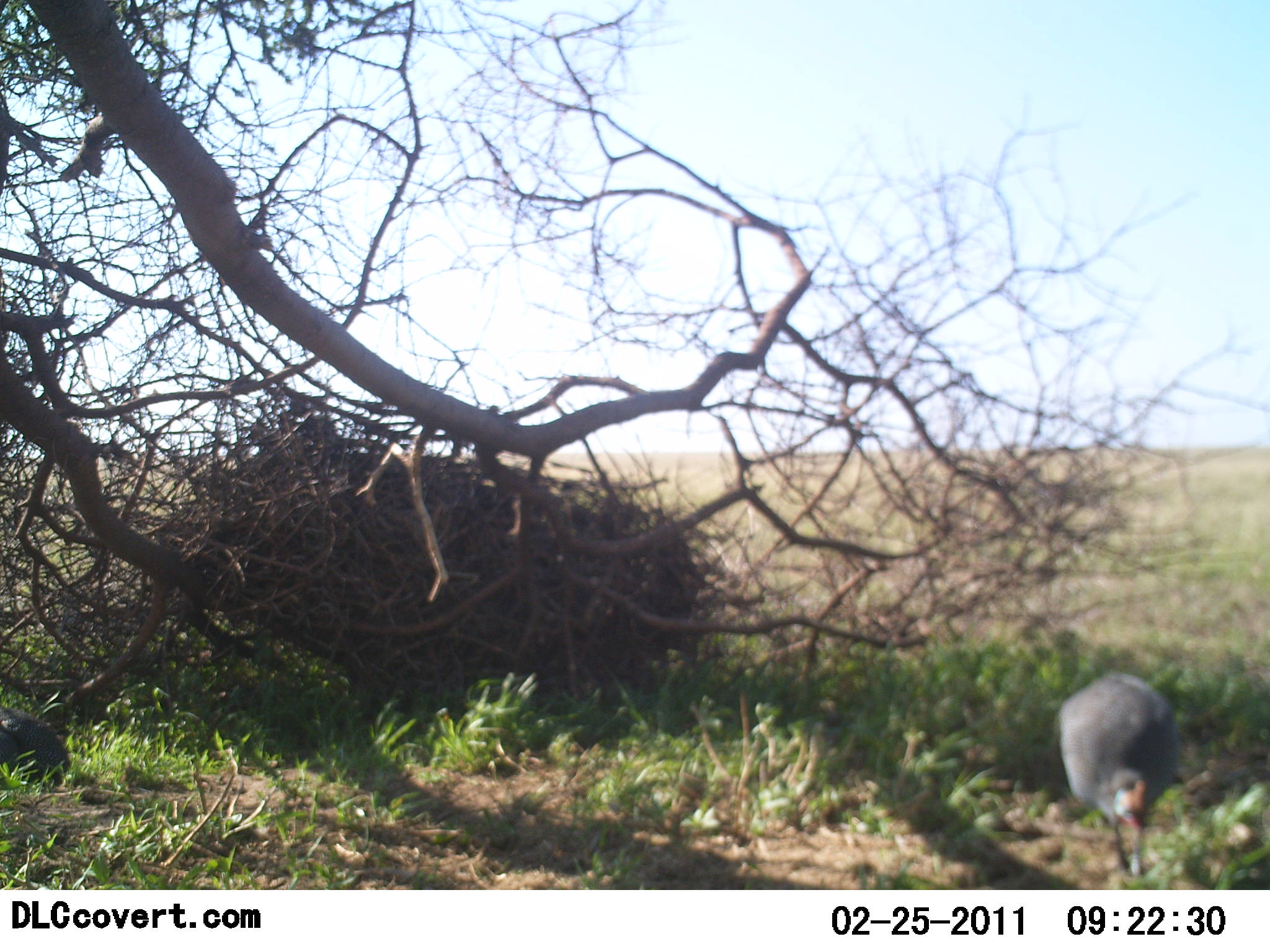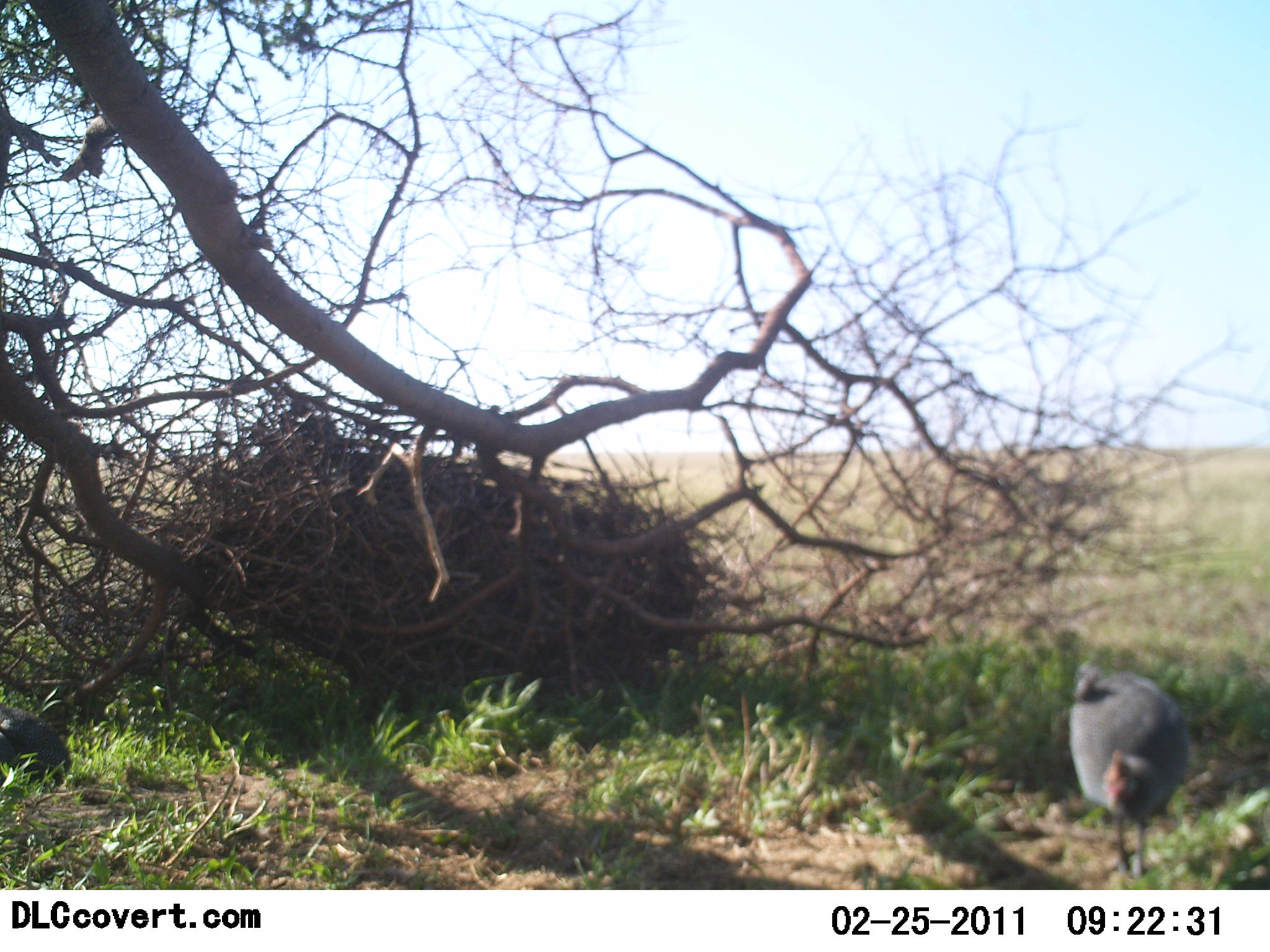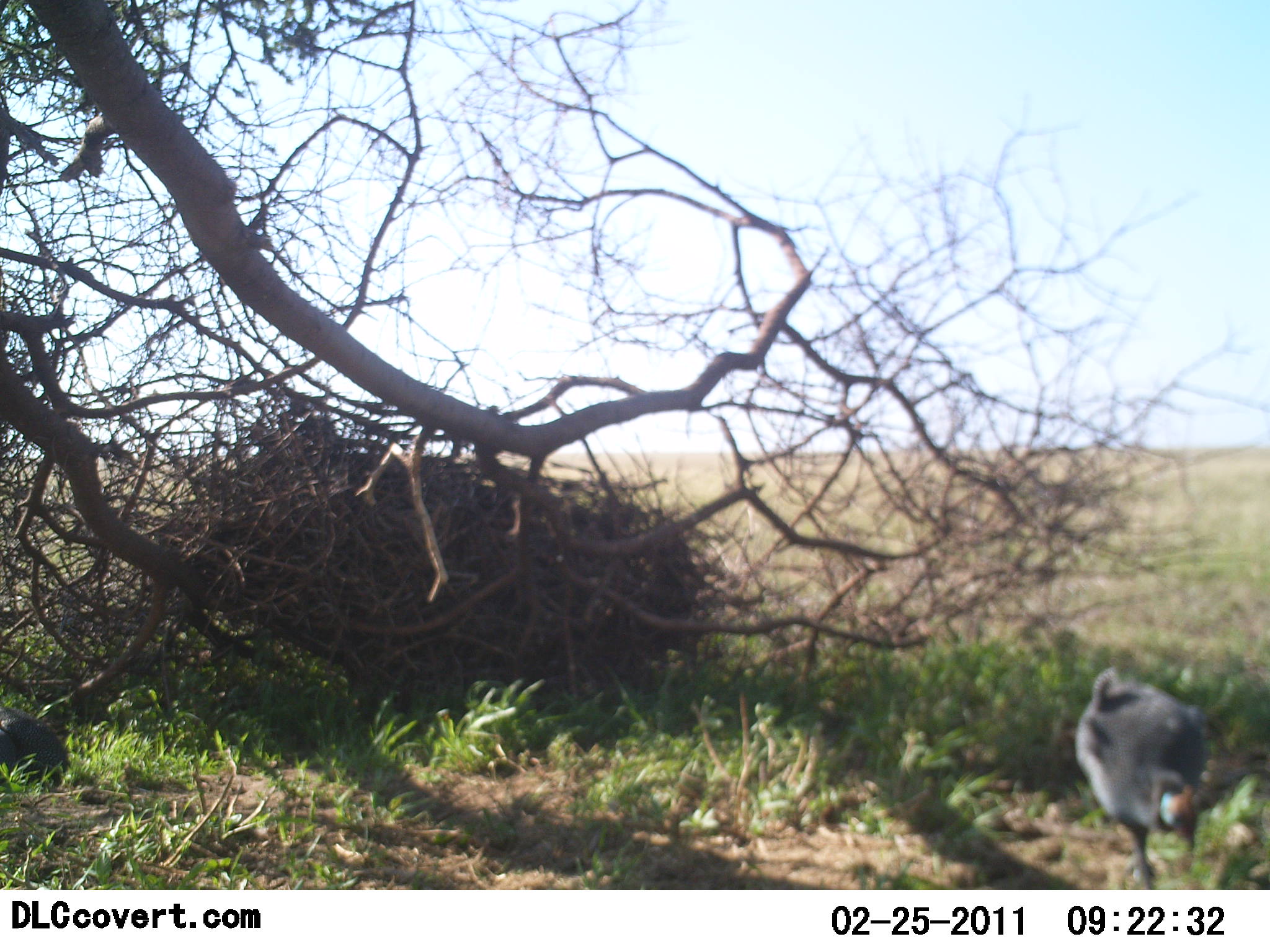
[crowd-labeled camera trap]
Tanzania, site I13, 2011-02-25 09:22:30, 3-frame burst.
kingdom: Animalia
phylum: Chordata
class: Aves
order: Galliformes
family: Numididae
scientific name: Numididae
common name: guinea fowl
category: guineafowl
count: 1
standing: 54%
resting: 8%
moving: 23%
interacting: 0%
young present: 0%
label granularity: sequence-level